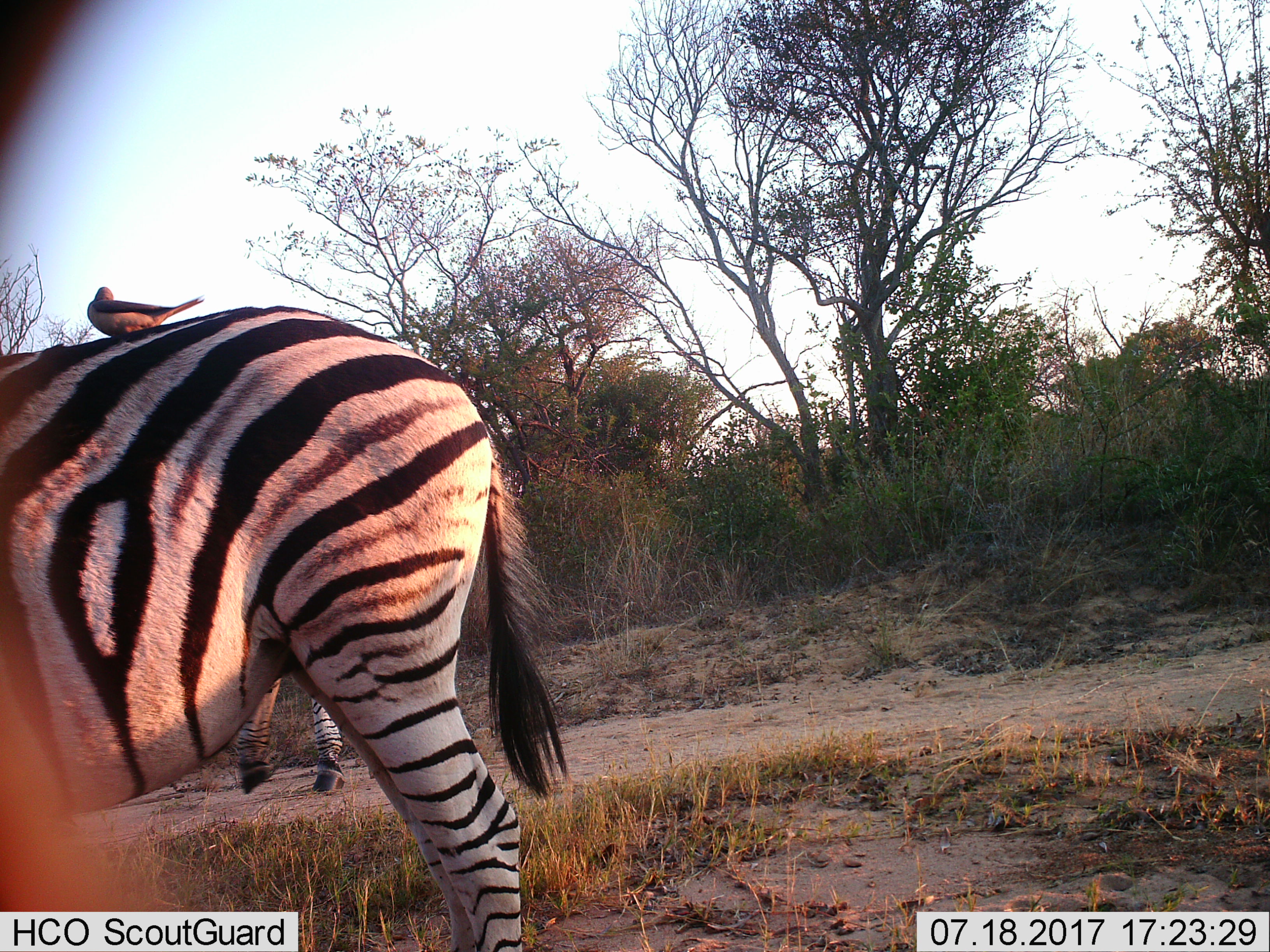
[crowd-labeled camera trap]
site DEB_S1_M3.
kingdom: Animalia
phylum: Chordata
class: Aves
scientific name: Aves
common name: bird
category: birdother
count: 1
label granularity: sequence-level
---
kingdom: Animalia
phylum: Chordata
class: Mammalia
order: Perissodactyla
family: Equidae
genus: Equus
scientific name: Equus quagga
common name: plains zebra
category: zebraplains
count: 2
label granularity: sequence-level